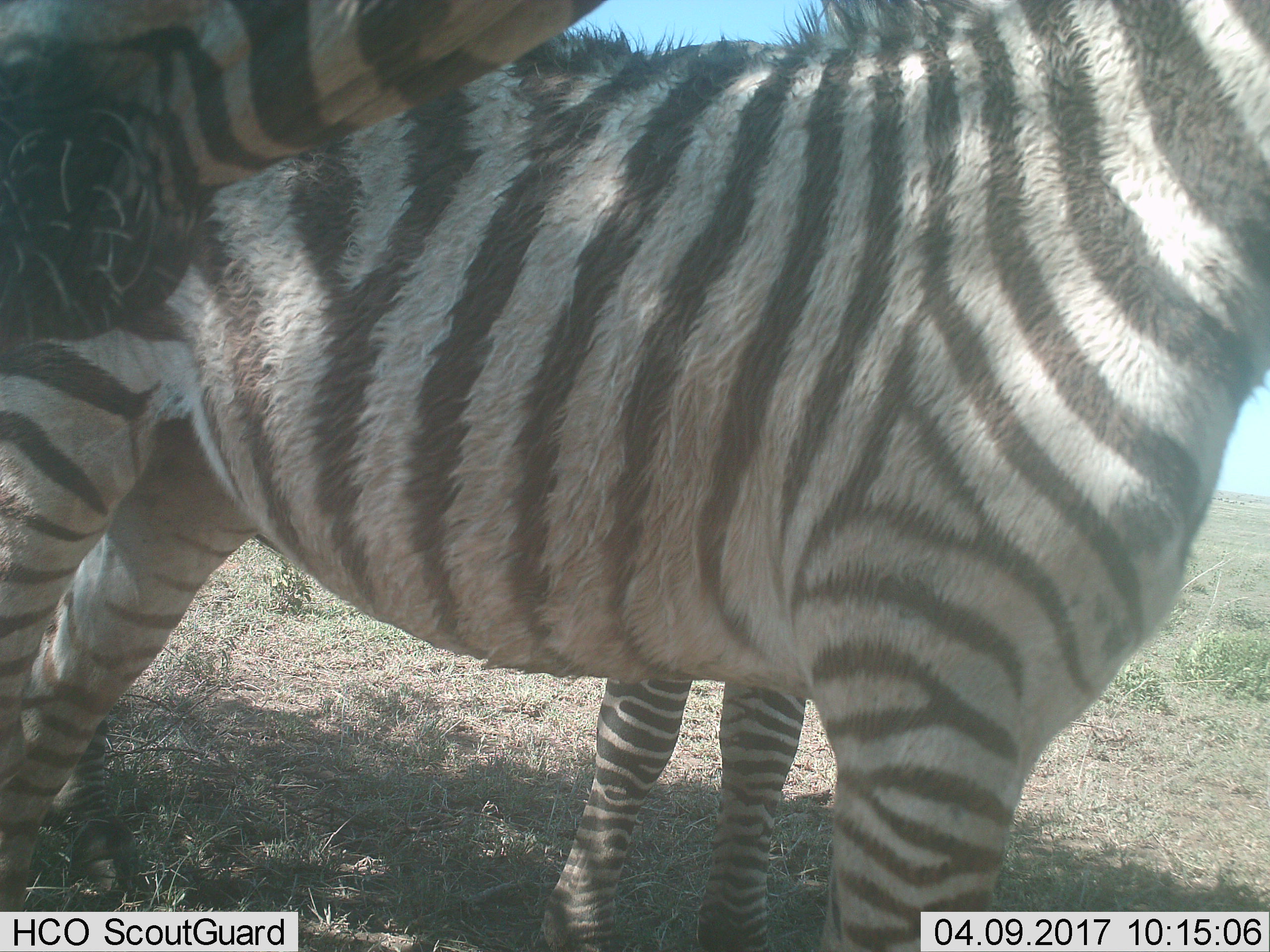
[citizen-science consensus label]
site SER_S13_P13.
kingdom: Animalia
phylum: Chordata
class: Mammalia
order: Perissodactyla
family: Equidae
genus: Equus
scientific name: Equus quagga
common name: plains zebra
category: zebraplains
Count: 2.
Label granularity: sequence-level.